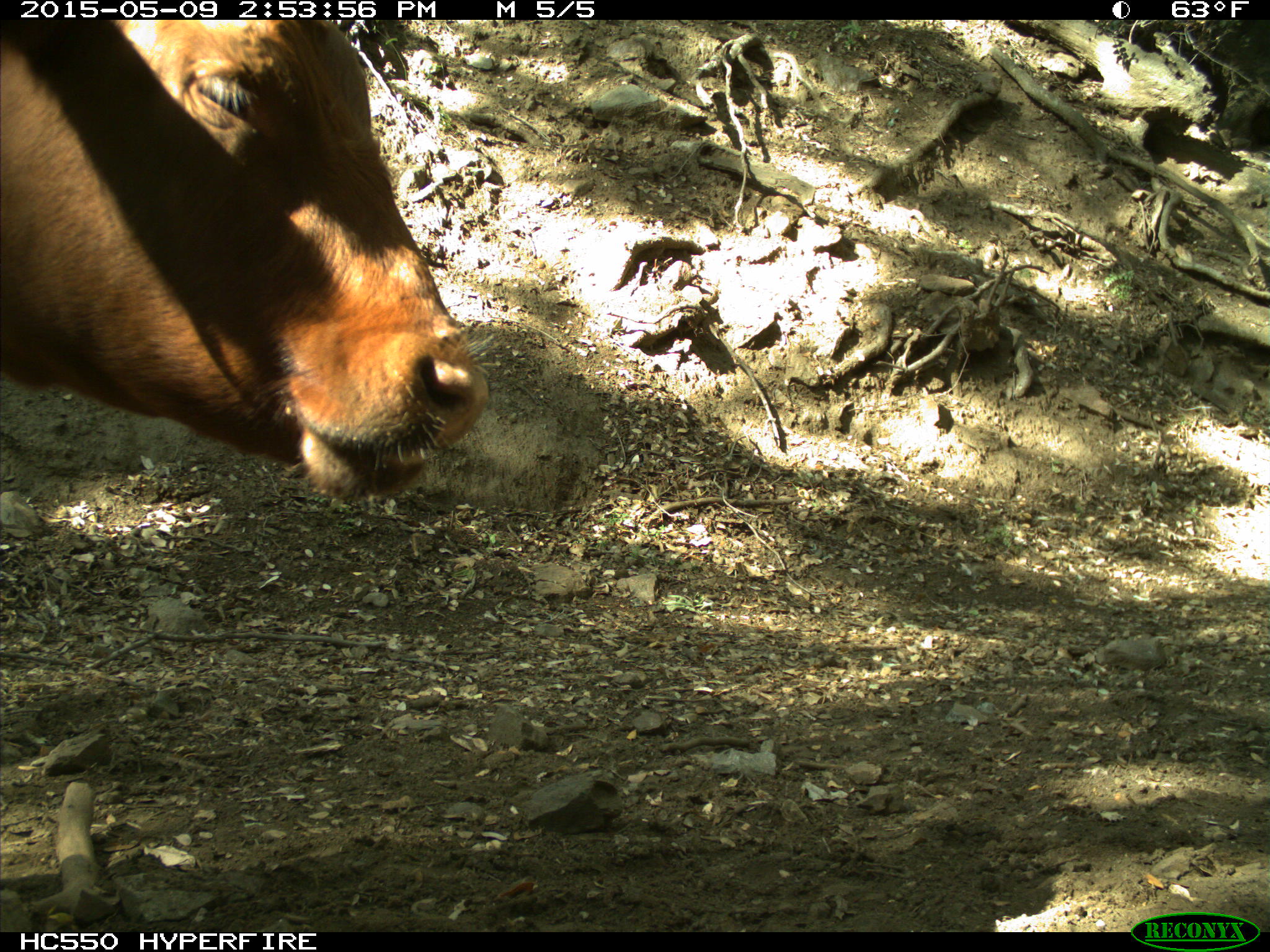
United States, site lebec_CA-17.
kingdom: Animalia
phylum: Chordata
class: Mammalia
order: Artiodactyla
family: Bovidae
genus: Bos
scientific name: Bos taurus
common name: domestic cow